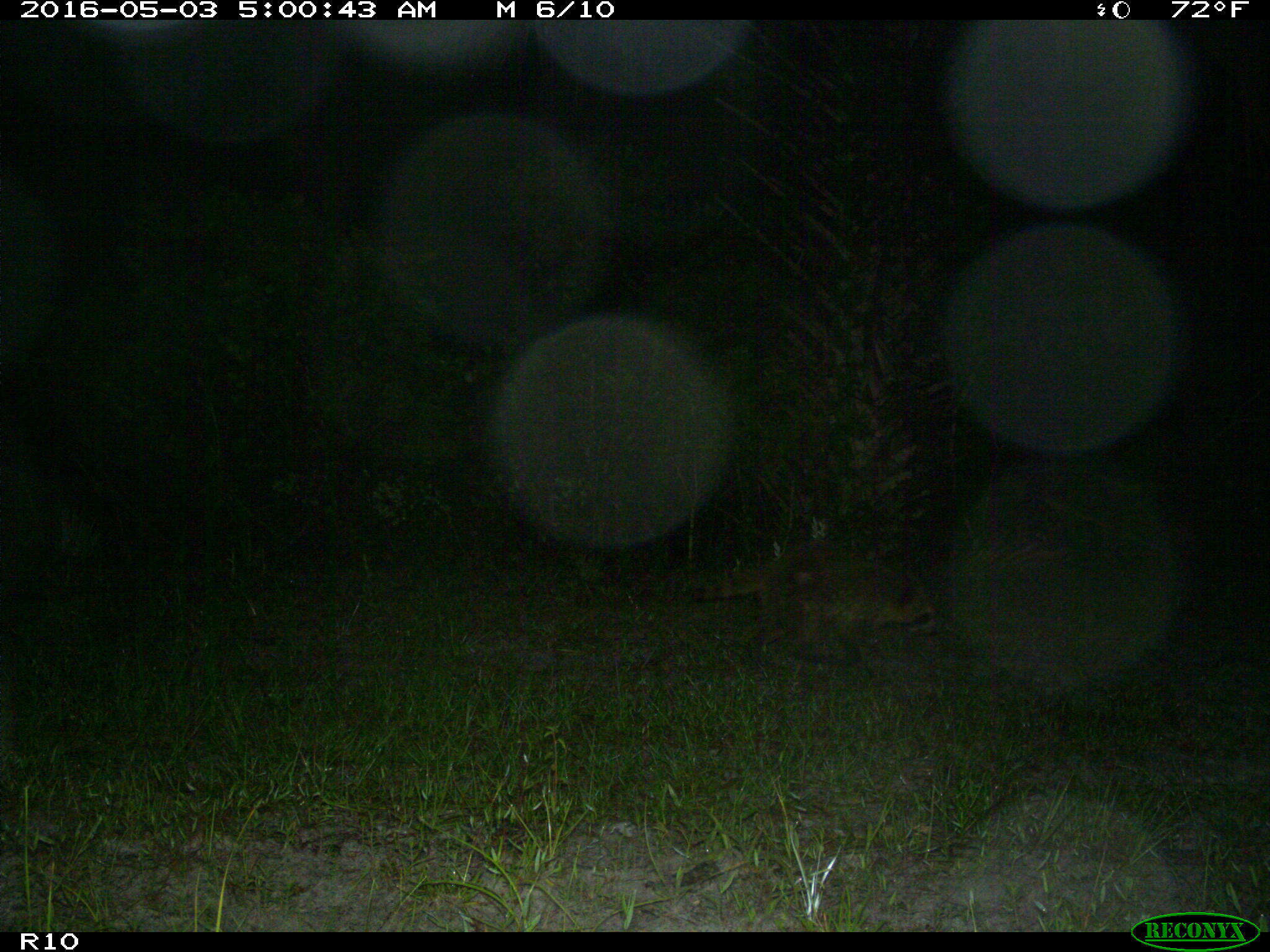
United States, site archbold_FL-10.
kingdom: Animalia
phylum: Chordata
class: Mammalia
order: Carnivora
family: Procyonidae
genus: Procyon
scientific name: Procyon lotor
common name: common raccoon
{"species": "Procyon lotor (common raccoon)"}